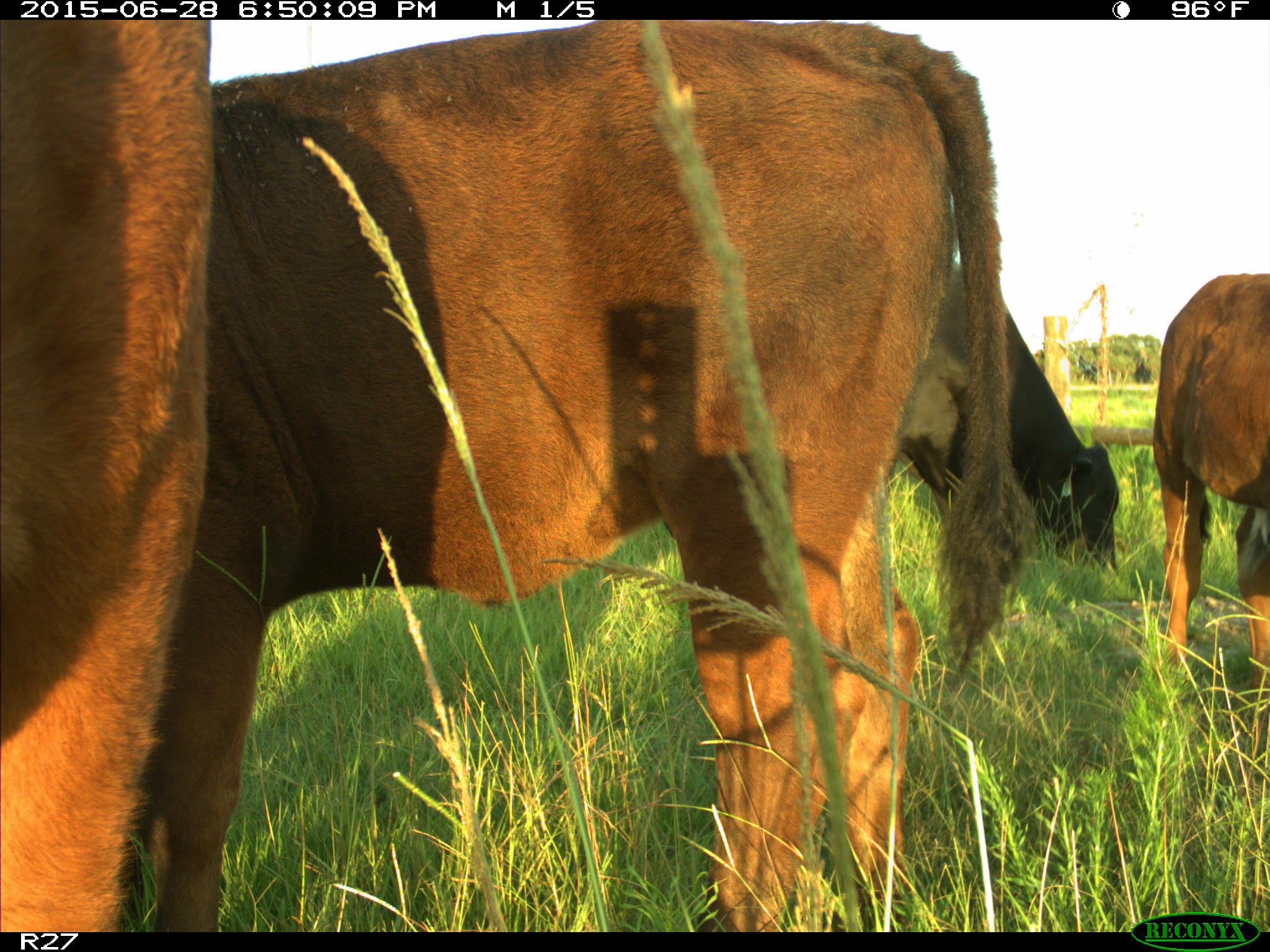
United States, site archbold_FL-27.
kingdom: Animalia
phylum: Chordata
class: Mammalia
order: Artiodactyla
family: Bovidae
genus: Bos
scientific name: Bos taurus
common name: domestic cow